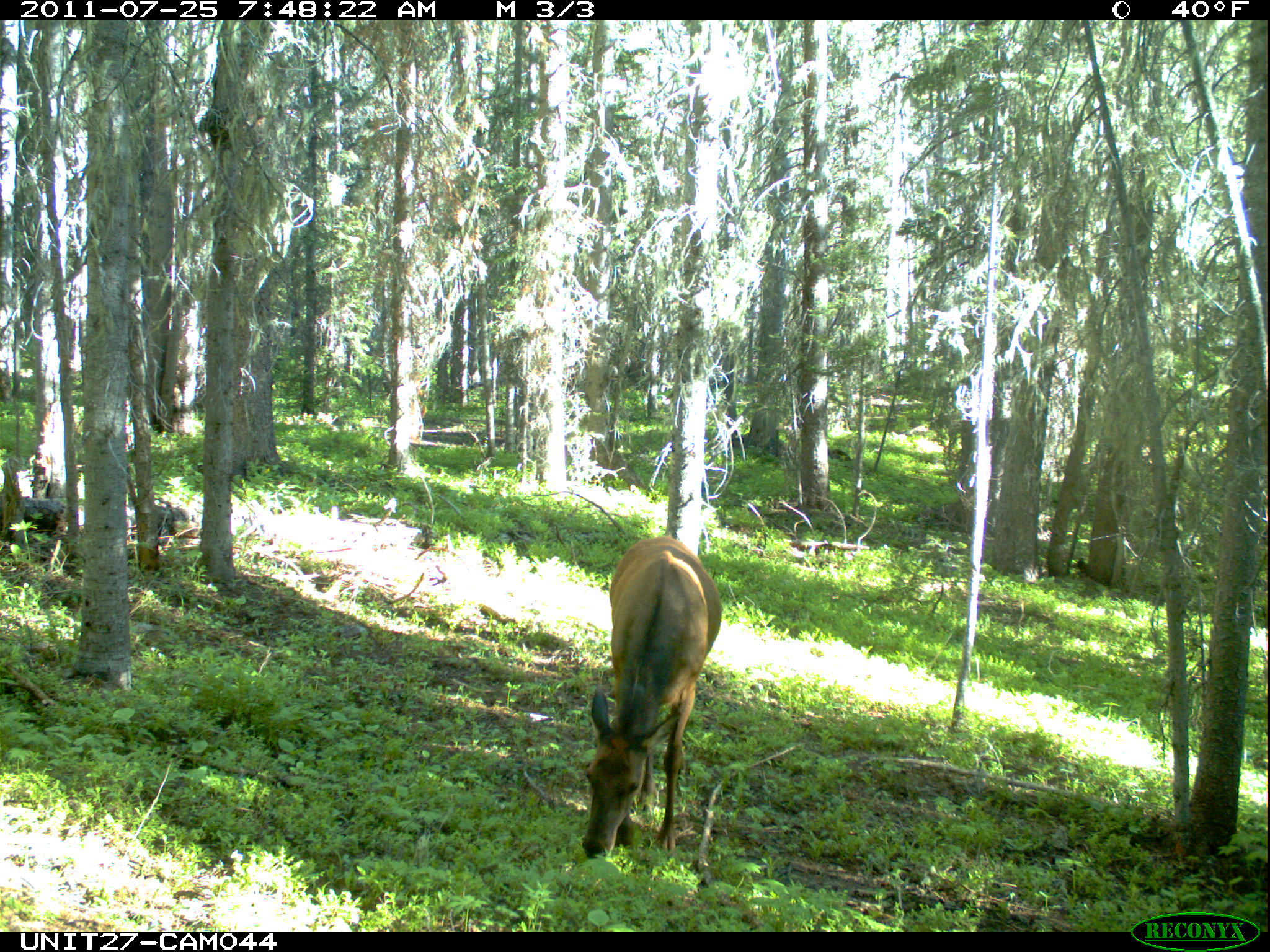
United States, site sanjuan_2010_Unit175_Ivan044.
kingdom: Animalia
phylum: Chordata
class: Mammalia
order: Artiodactyla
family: Cervidae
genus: Cervus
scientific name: Cervus elaphus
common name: red deer